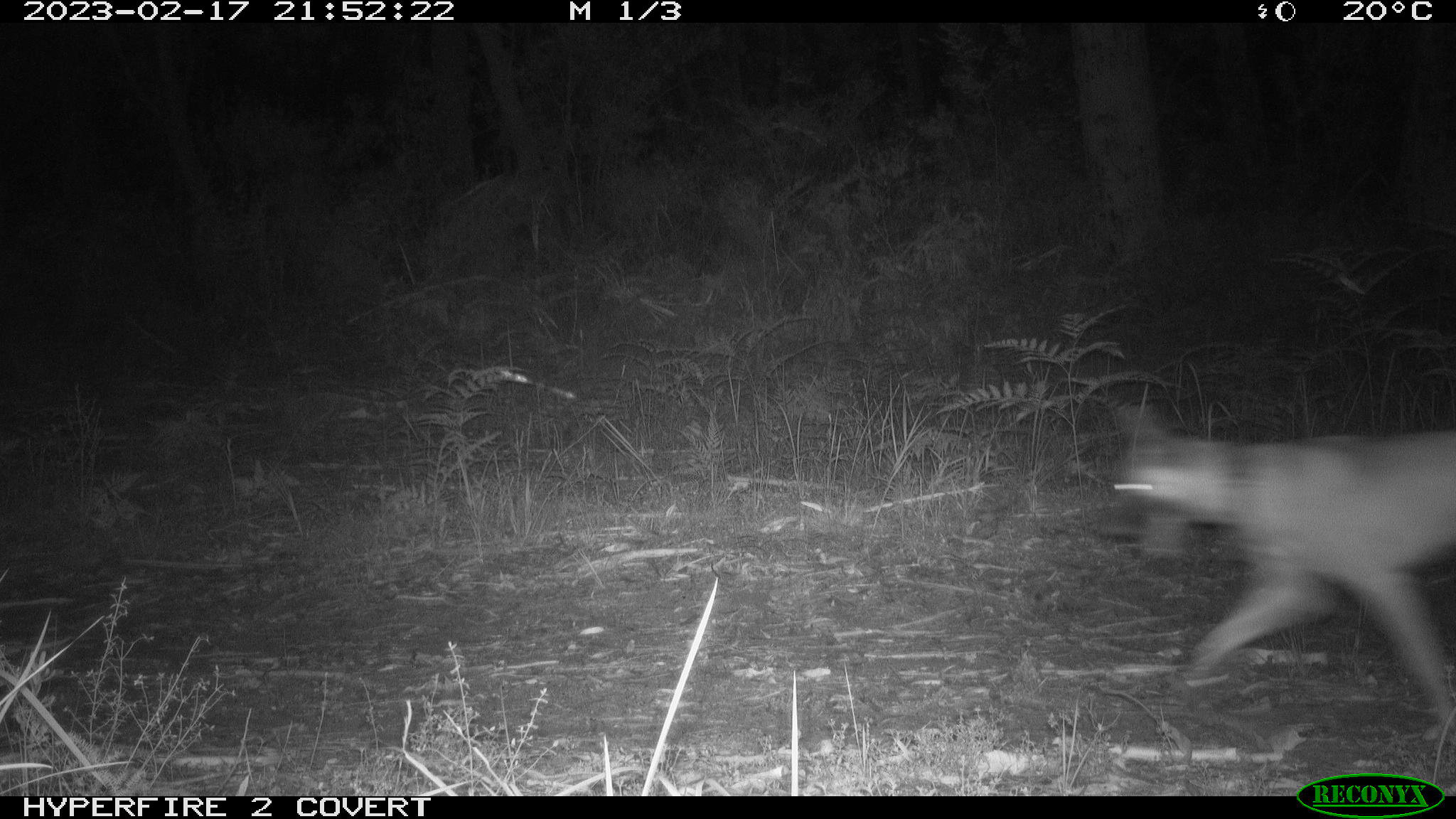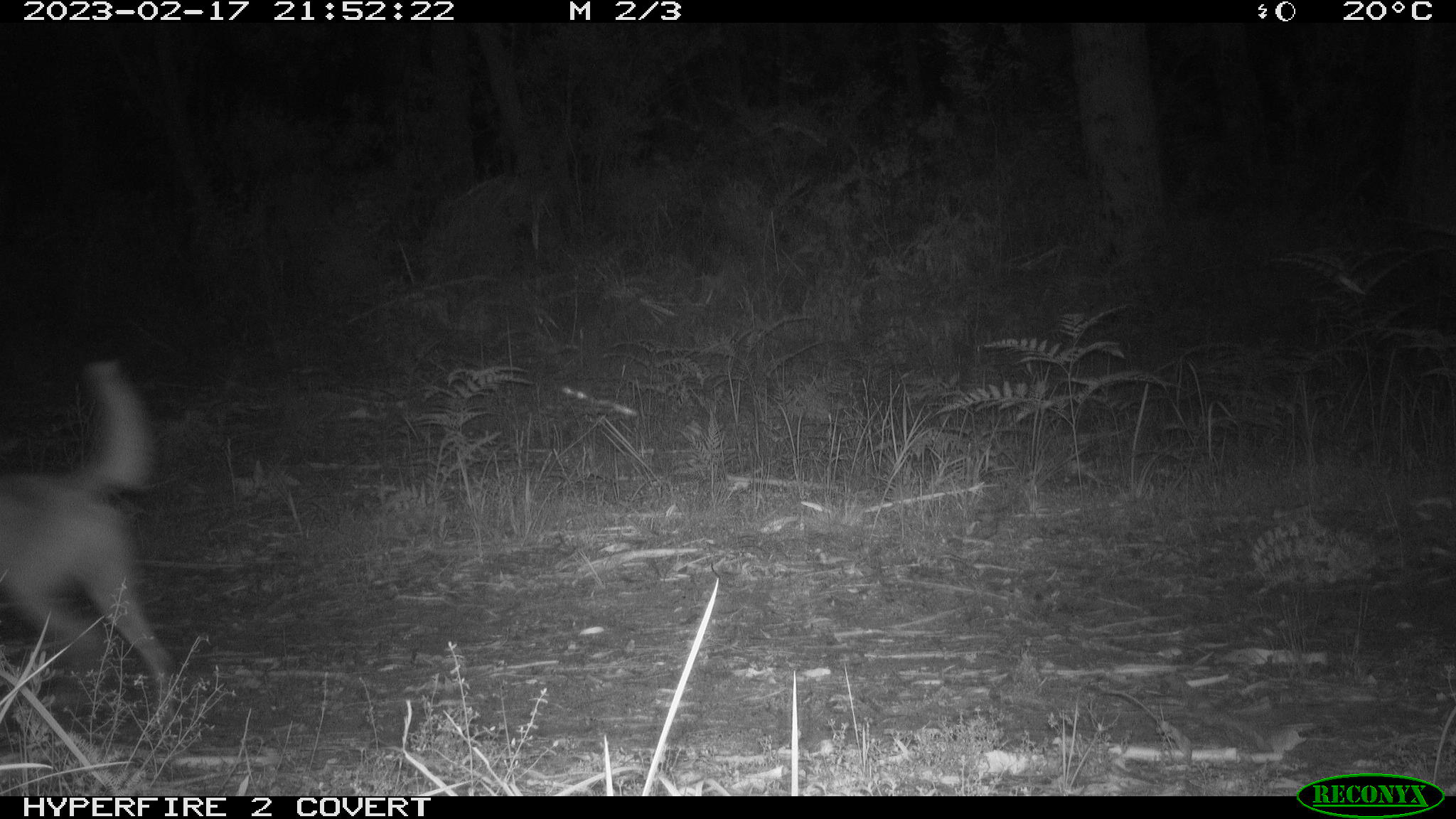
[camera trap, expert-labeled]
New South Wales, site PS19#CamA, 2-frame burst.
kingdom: Animalia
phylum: Chordata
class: Mammalia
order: Carnivora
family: Canidae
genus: Canis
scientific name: Canis familiaris dingo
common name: dingo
Dingo (Canis familiaris dingo).